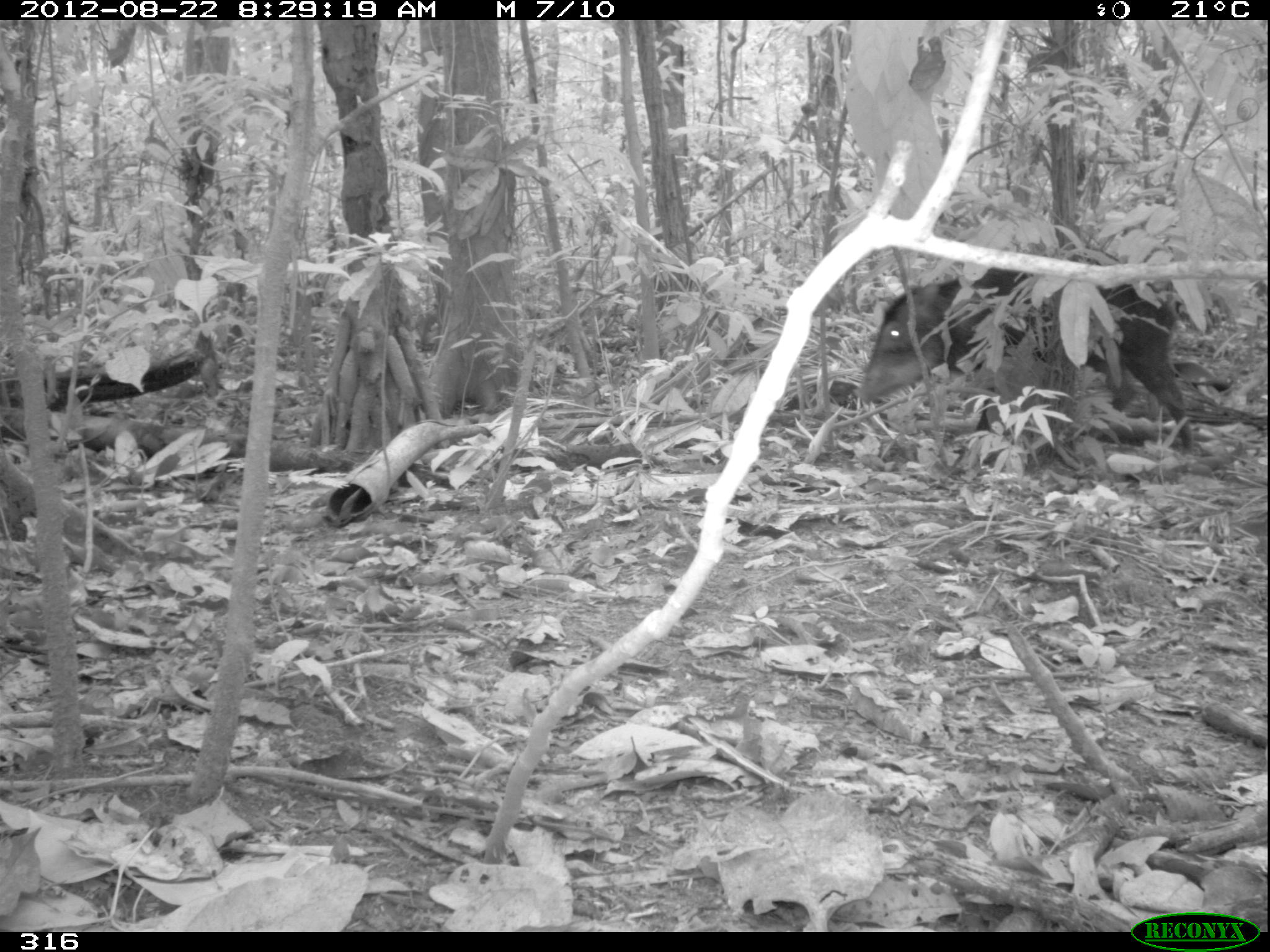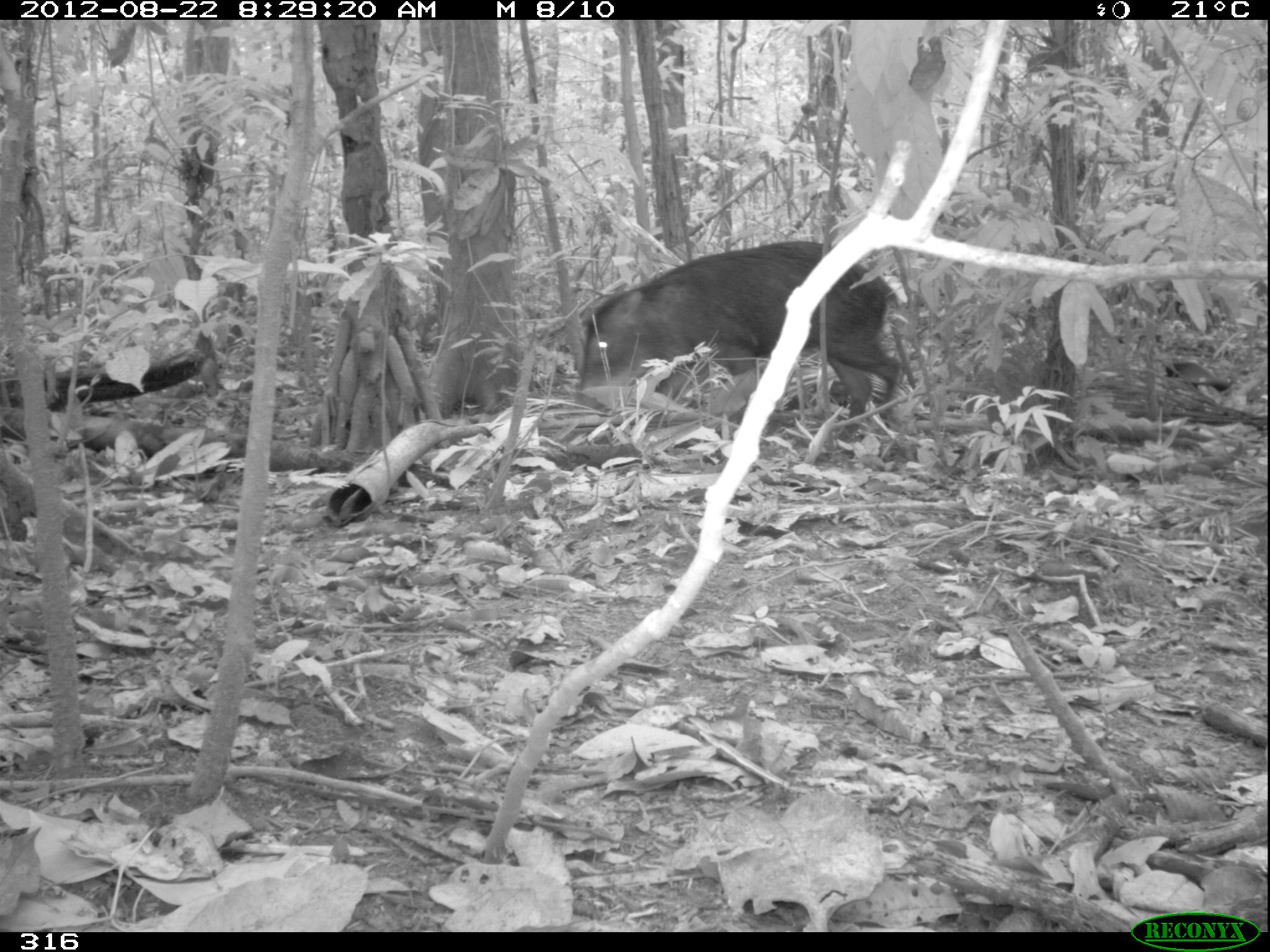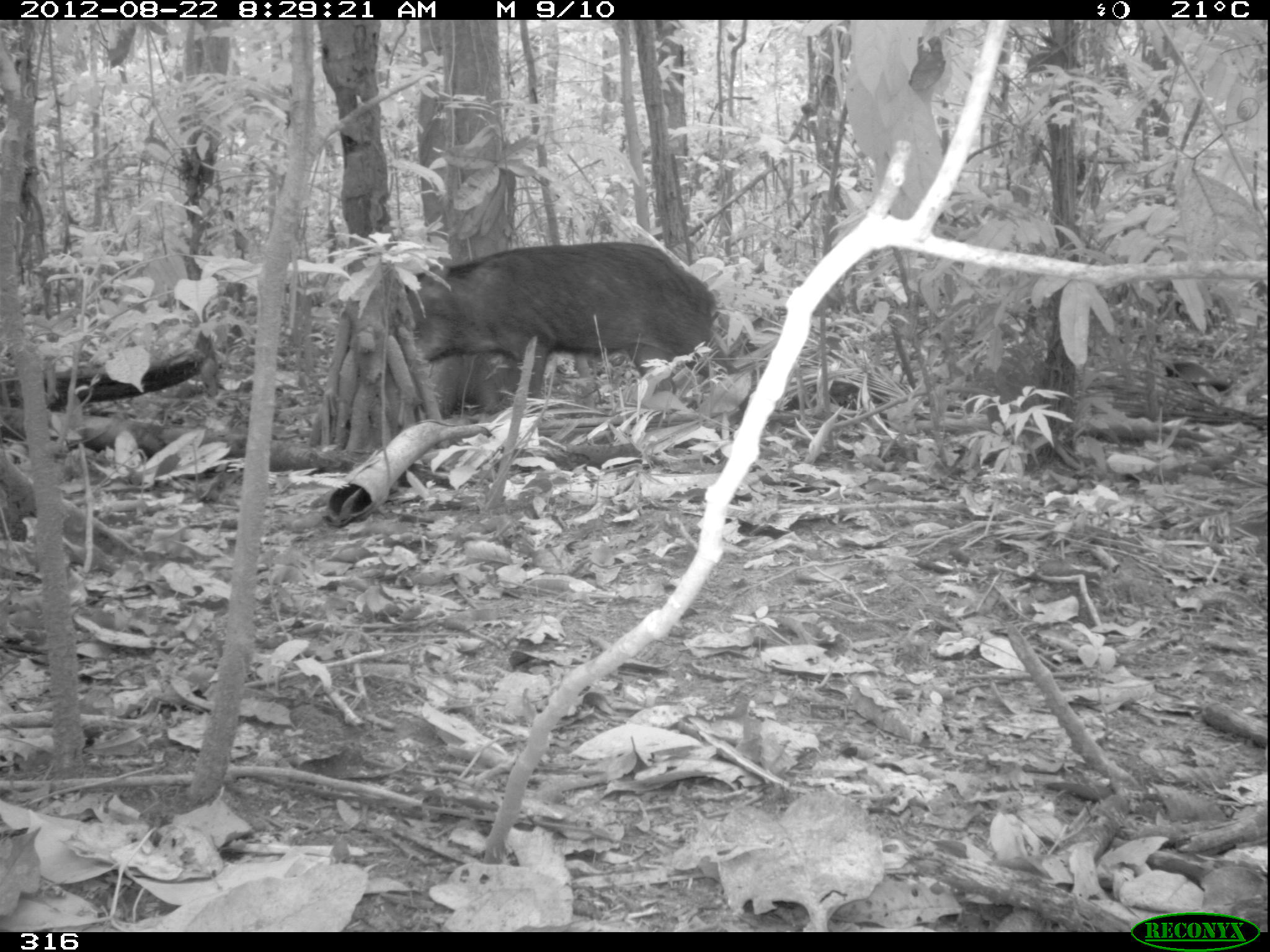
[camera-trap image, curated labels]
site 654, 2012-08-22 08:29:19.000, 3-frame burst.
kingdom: Animalia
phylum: Chordata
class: Mammalia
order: Artiodactyla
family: Tayassuidae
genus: Tayassu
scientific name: Tayassu pecari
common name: white-lipped peccary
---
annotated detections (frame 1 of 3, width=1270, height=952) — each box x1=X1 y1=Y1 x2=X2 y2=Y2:
tayassu pecari: x1=853 y1=250 x2=1192 y2=450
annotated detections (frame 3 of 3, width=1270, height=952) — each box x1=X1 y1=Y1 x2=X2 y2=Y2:
tayassu pecari: x1=403 y1=242 x2=750 y2=433